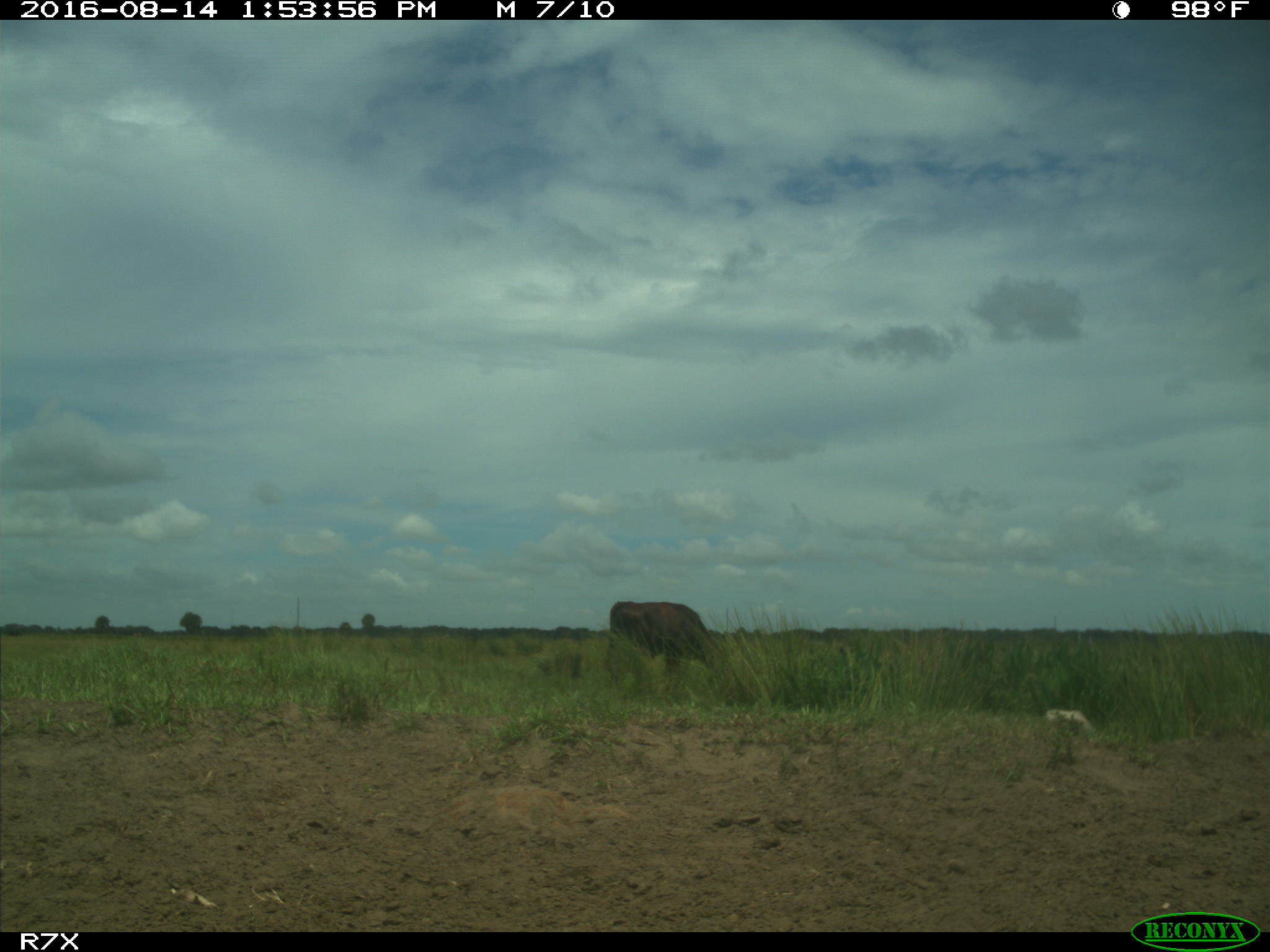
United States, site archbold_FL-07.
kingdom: Animalia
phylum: Chordata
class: Mammalia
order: Artiodactyla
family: Bovidae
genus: Bos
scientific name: Bos taurus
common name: domestic cow